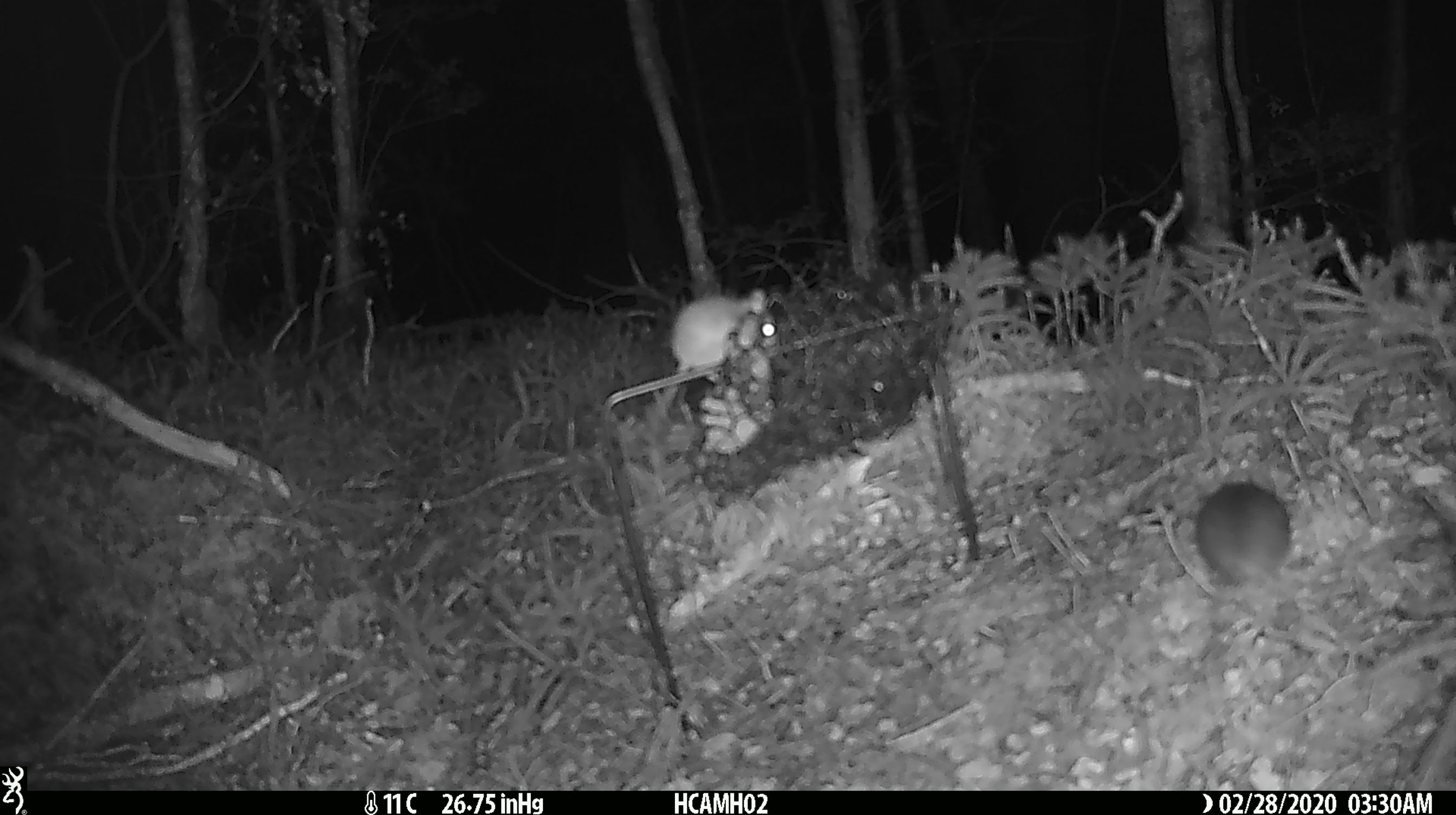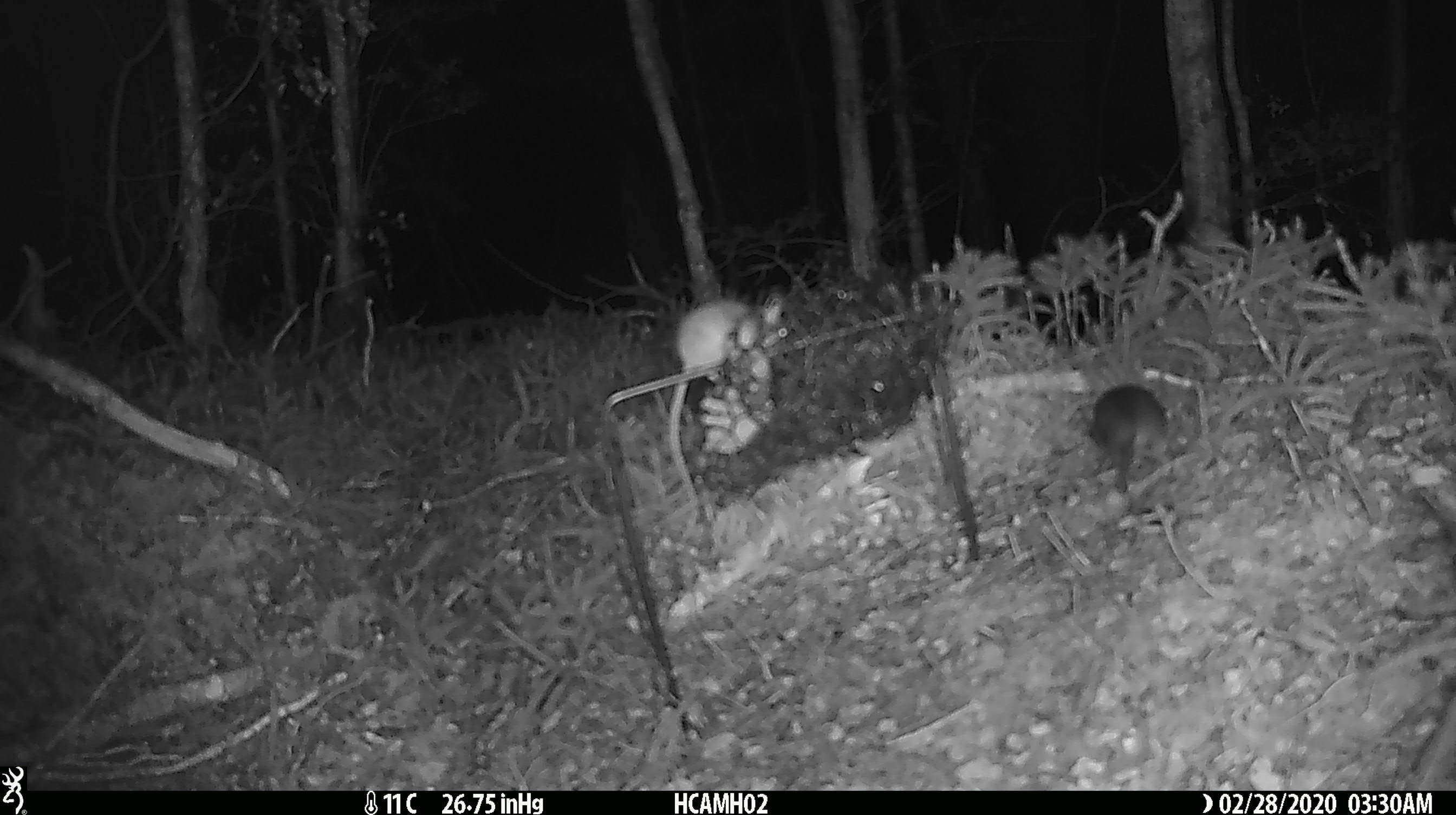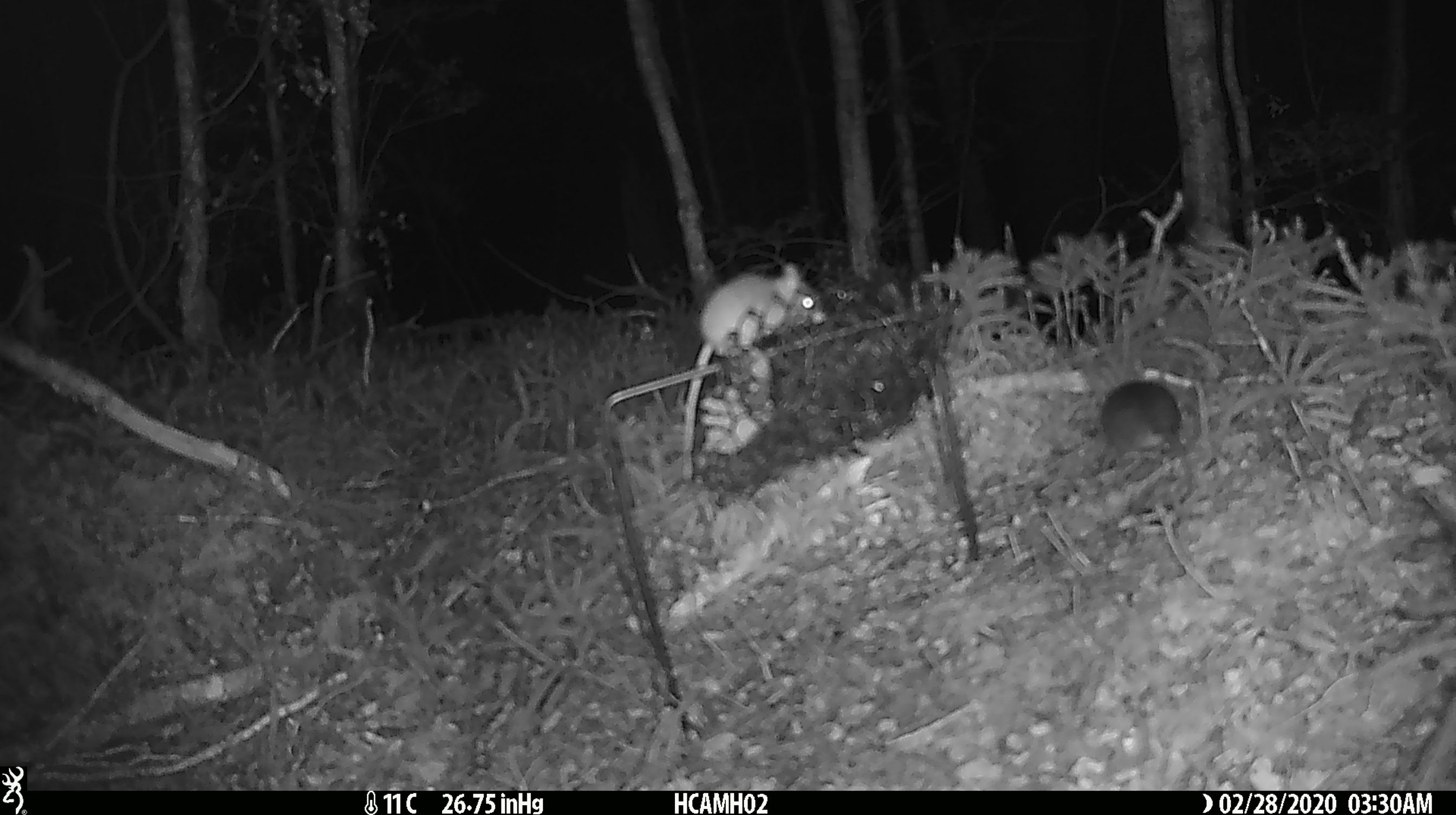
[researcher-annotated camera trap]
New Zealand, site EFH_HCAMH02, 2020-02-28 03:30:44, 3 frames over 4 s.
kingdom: Animalia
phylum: Chordata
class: Mammalia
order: Rodentia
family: Muridae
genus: Mus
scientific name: Mus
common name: mouse